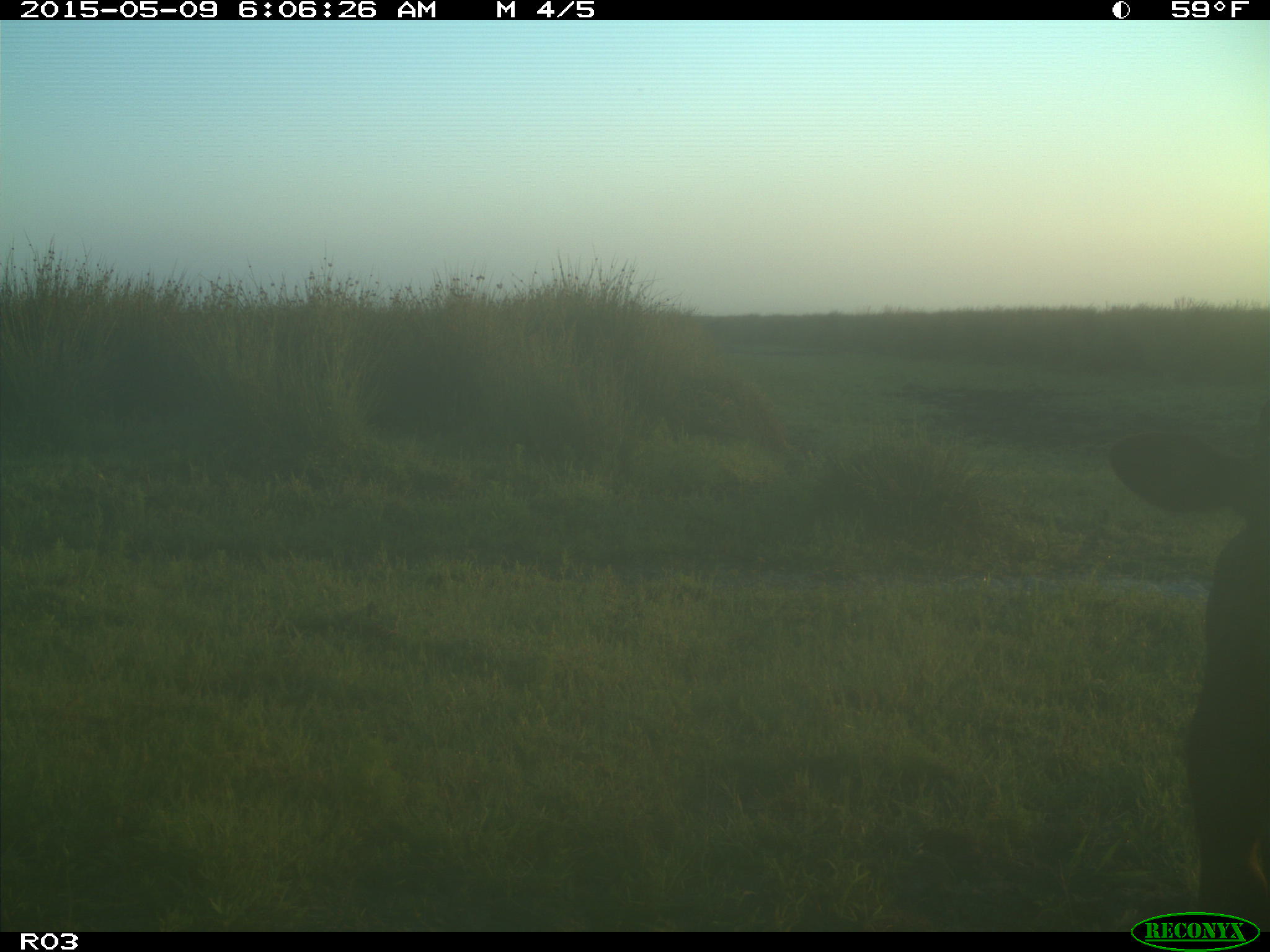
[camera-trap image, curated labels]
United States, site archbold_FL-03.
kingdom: Animalia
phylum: Chordata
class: Mammalia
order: Artiodactyla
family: Bovidae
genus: Bos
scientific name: Bos taurus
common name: domestic cow